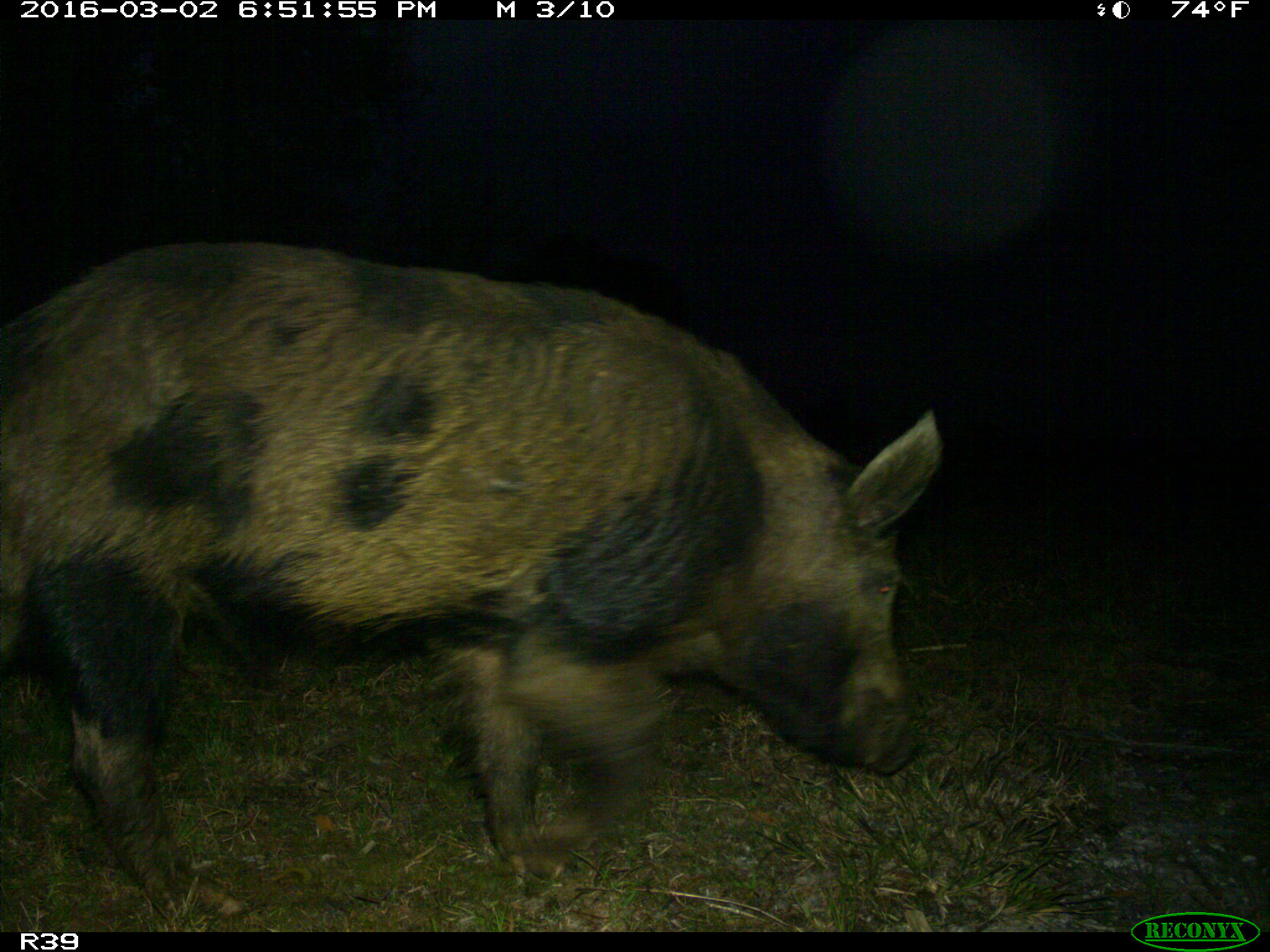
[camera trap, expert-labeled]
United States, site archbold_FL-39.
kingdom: Animalia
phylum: Chordata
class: Mammalia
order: Artiodactyla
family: Suidae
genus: Sus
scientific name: Sus scrofa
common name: wild boar